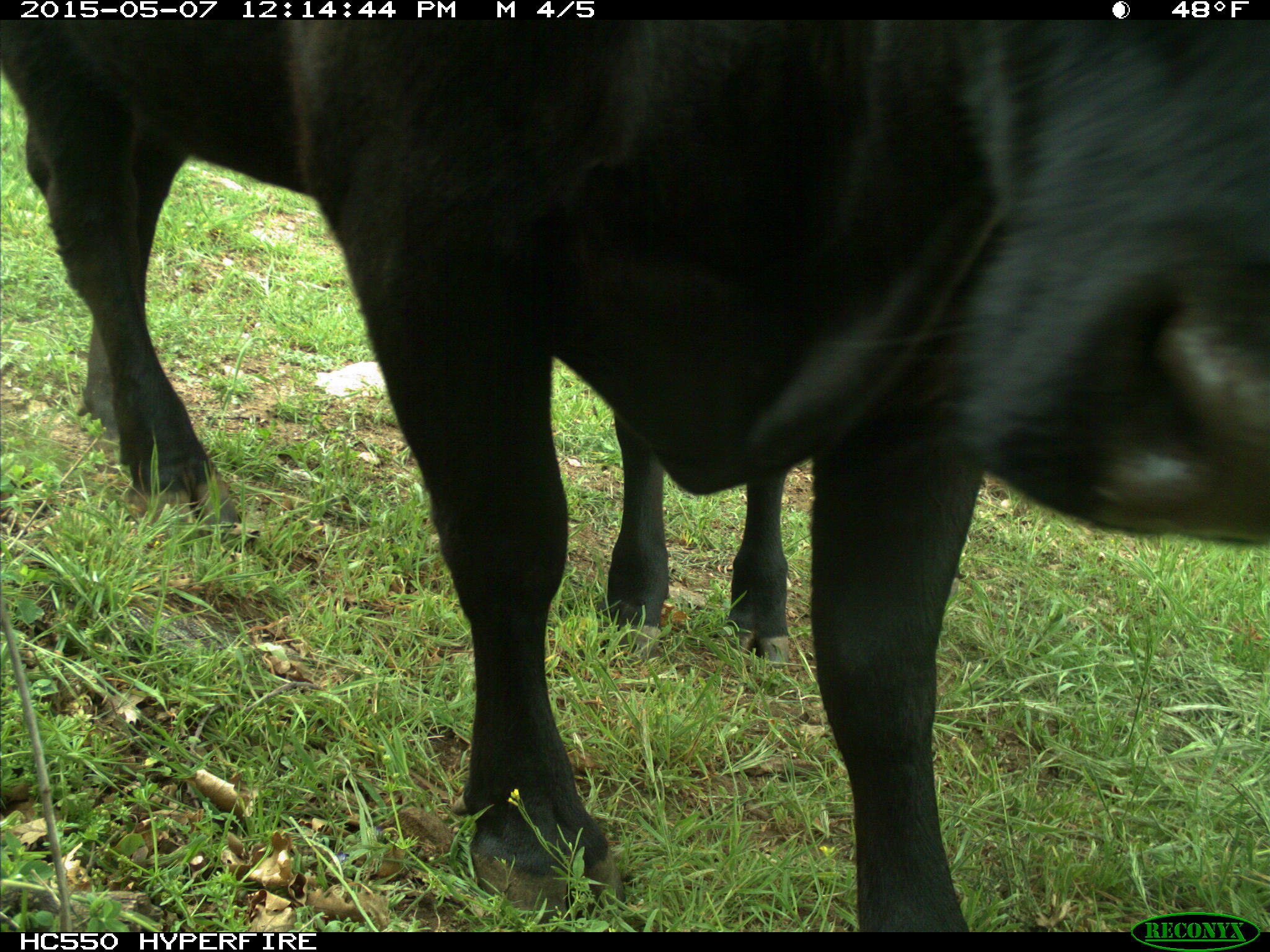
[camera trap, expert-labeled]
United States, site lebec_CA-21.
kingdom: Animalia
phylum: Chordata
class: Mammalia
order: Artiodactyla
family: Bovidae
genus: Bos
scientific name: Bos taurus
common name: domestic cow